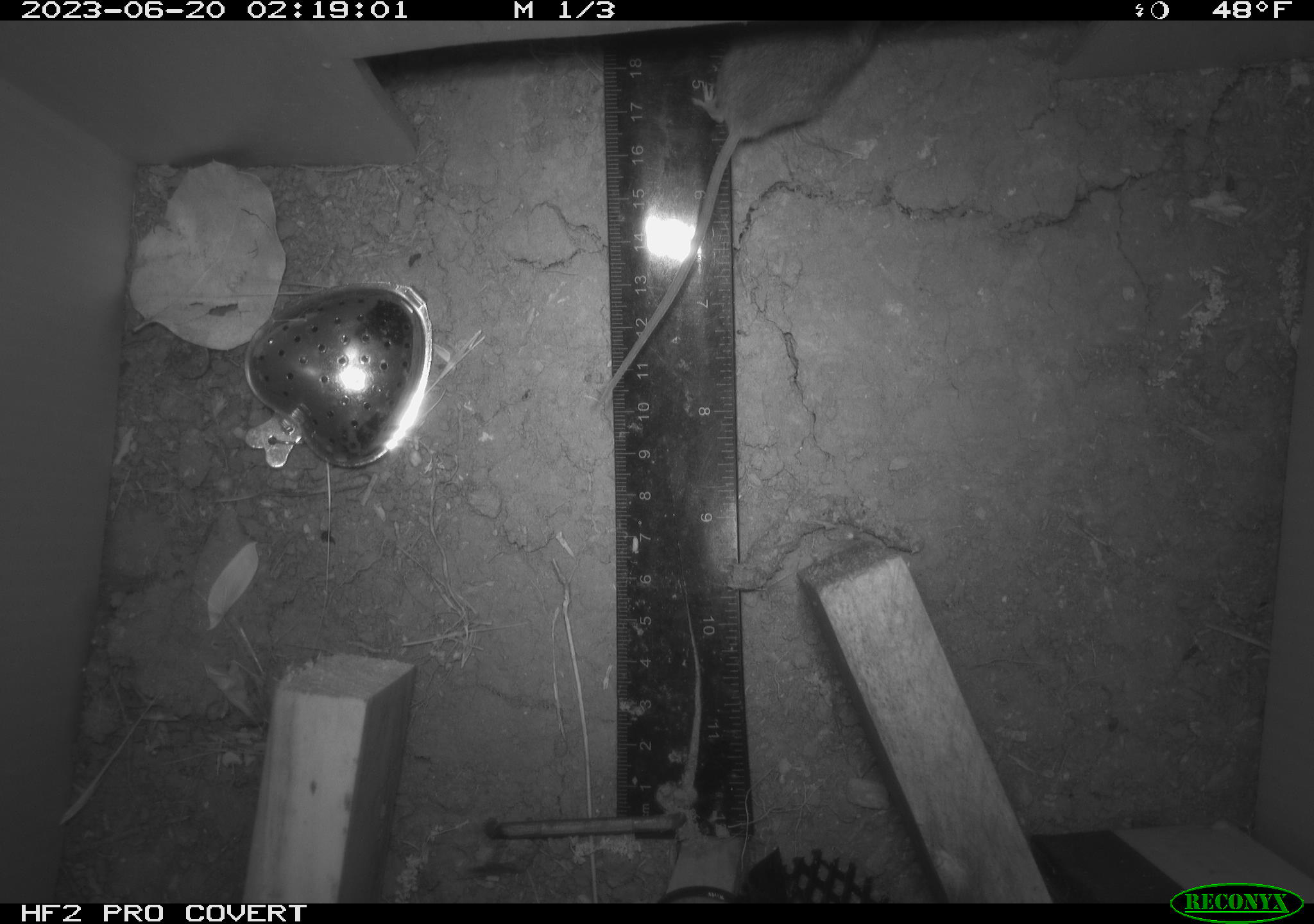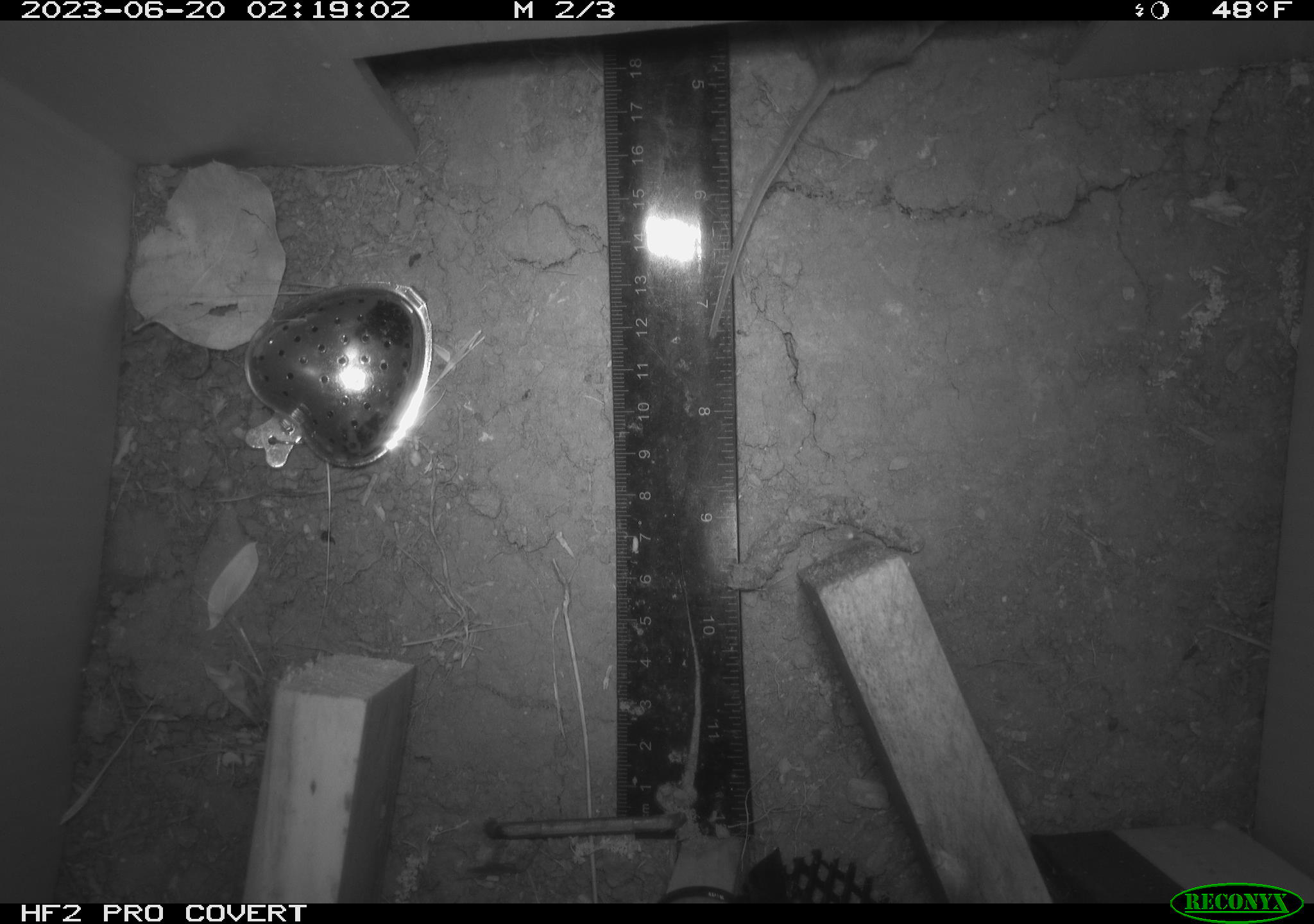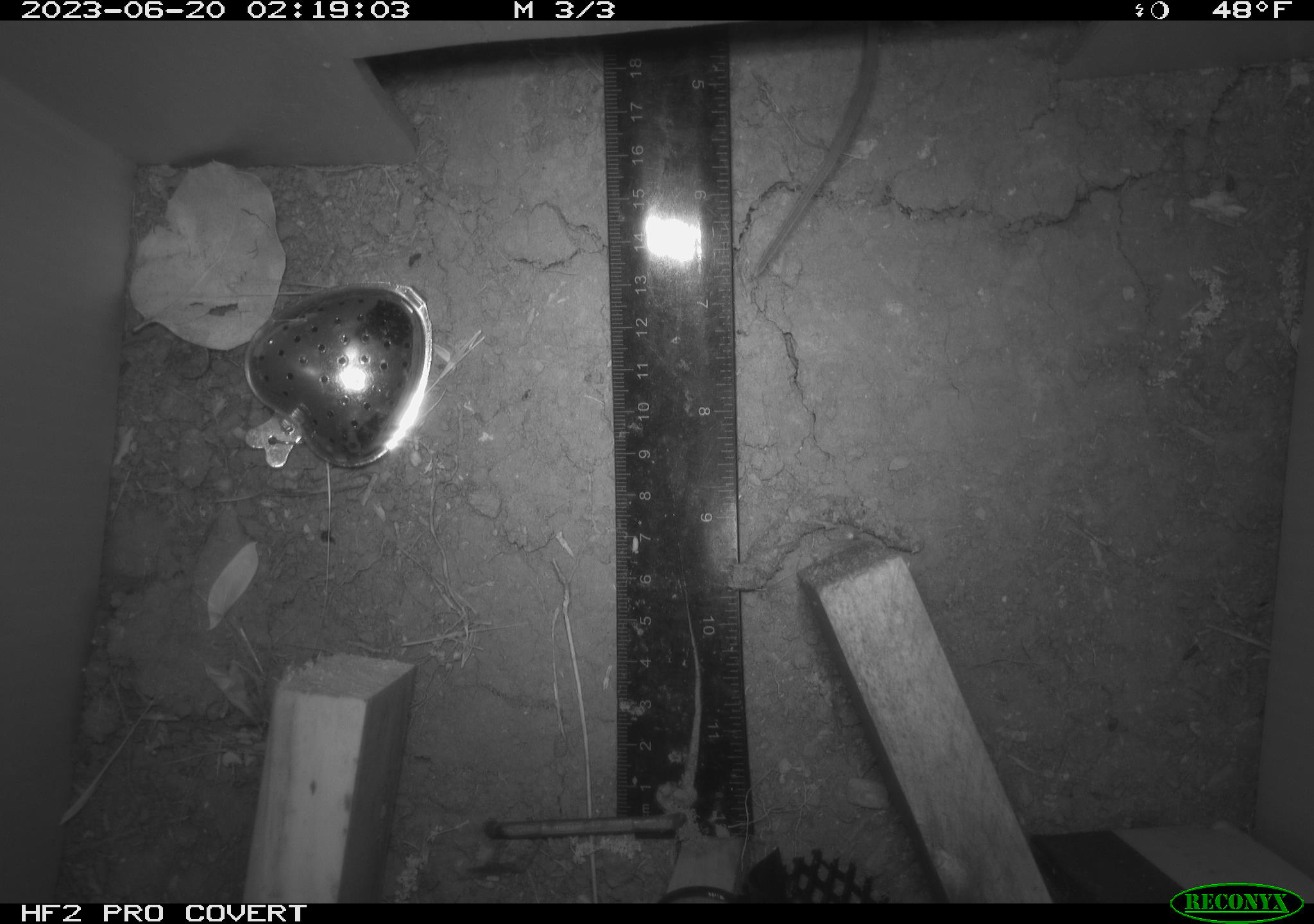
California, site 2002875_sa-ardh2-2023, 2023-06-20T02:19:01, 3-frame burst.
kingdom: Animalia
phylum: Chordata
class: Mammalia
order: Rodentia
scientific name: Rodentia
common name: mouse species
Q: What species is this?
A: Mouse species (Rodentia).